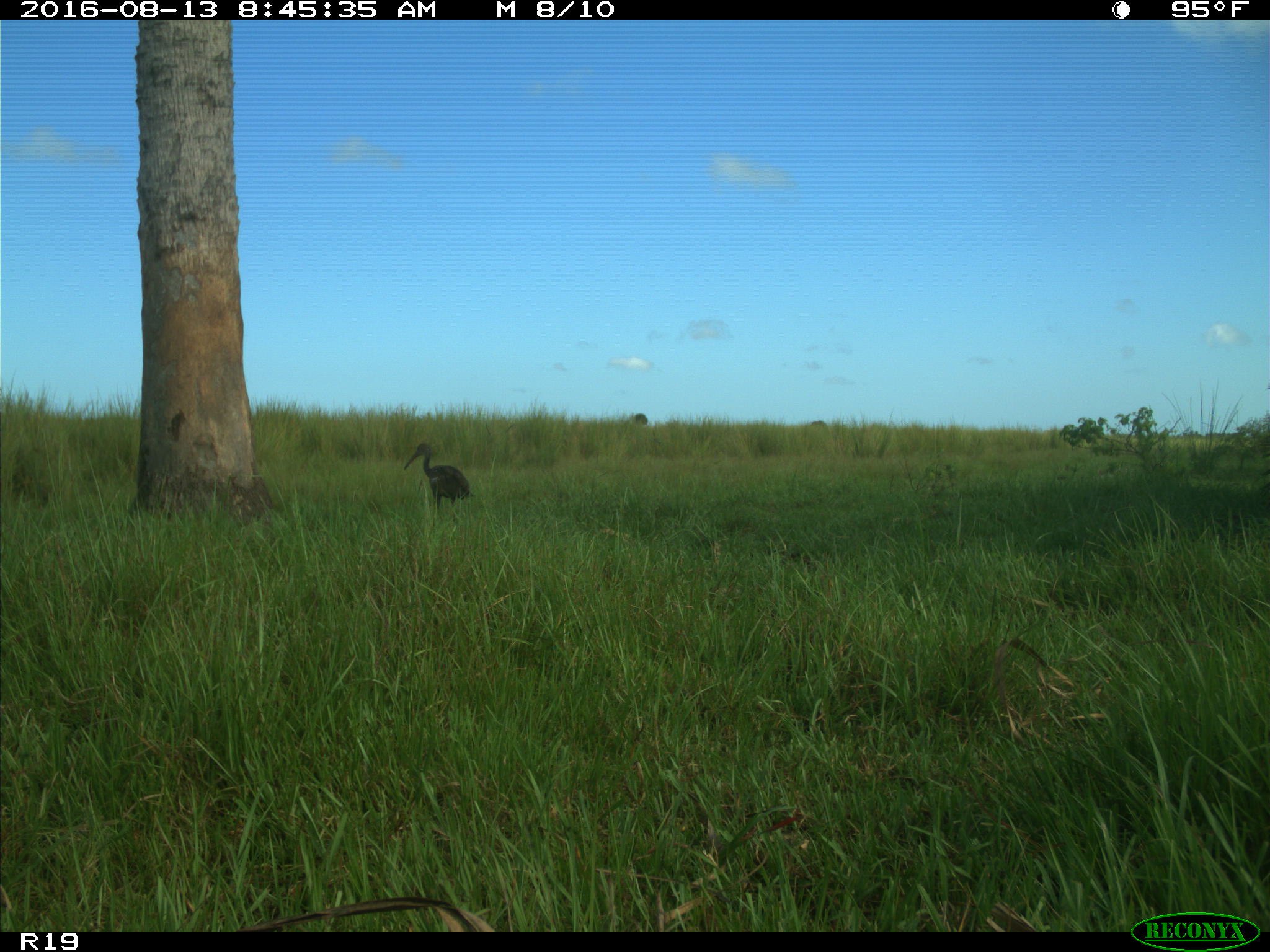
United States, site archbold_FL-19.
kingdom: Animalia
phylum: Chordata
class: Aves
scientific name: Aves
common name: birds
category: unidentified bird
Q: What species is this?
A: Unidentified bird (birds) (Aves).